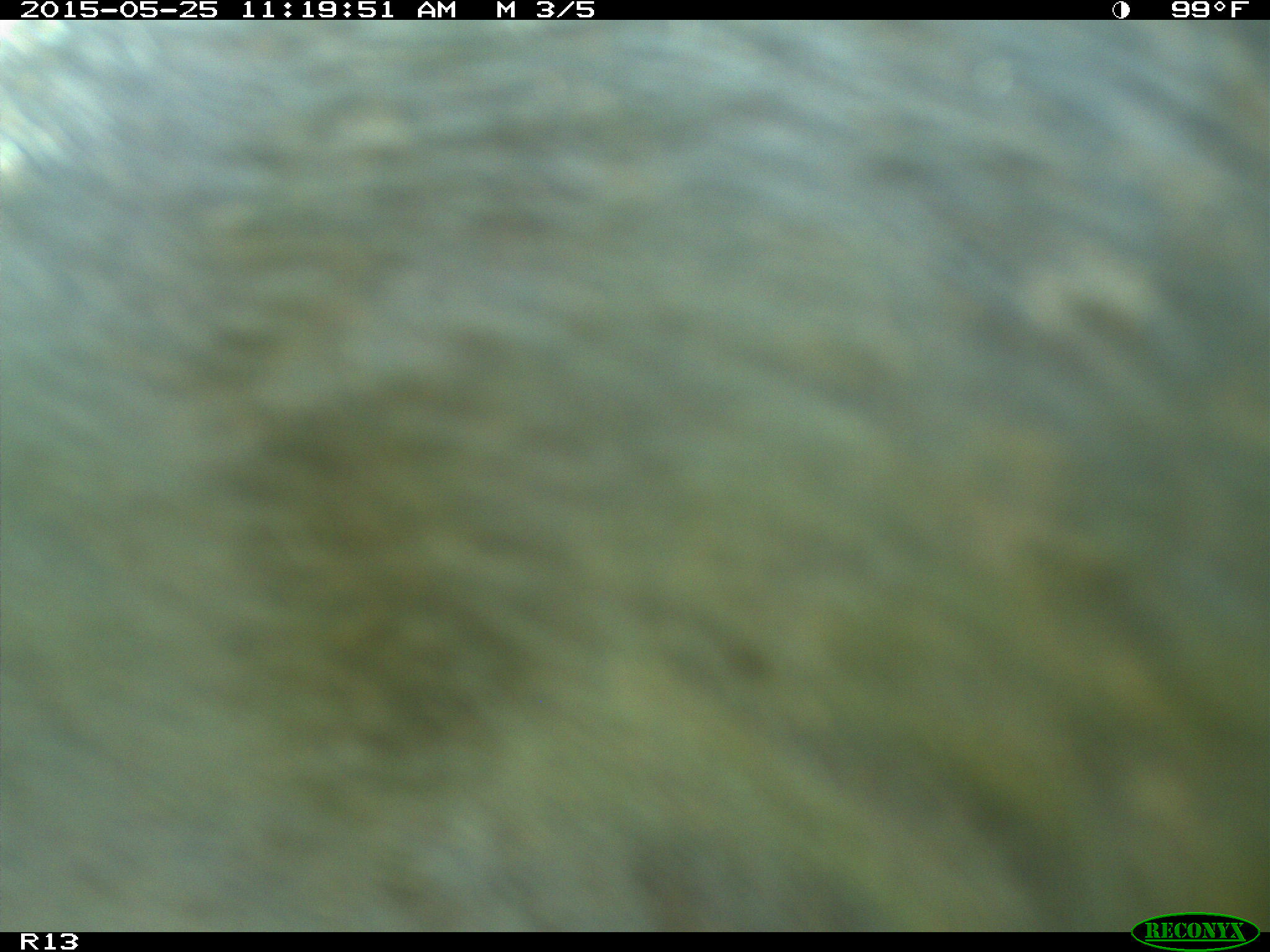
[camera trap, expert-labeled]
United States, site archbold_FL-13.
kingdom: Animalia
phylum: Chordata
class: Mammalia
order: Artiodactyla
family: Bovidae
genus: Bos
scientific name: Bos taurus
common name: domestic cow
Bos taurus (domestic cow).